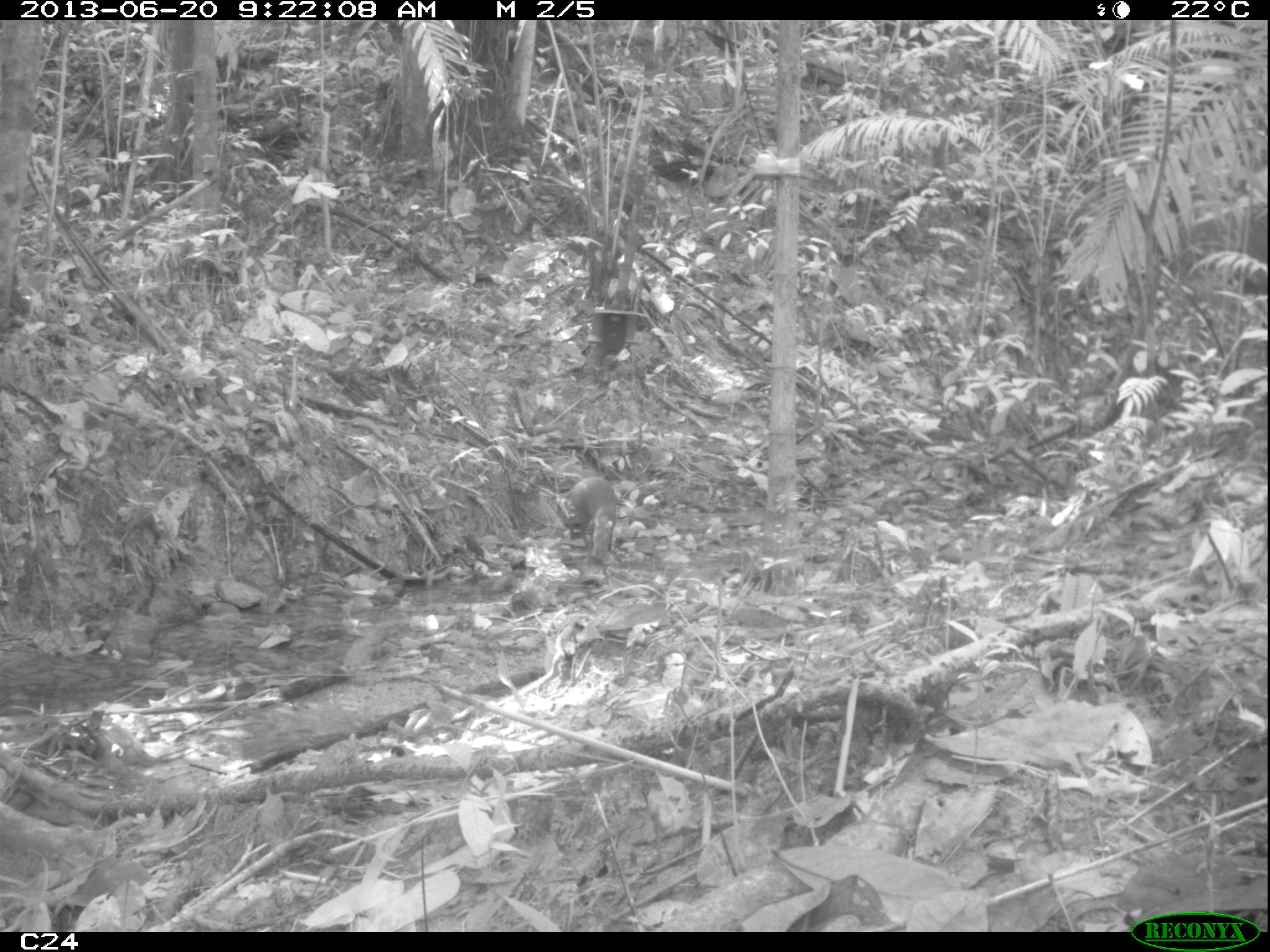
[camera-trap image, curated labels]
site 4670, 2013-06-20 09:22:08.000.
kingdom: Animalia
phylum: Chordata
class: Mammalia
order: Rodentia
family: Dasyproctidae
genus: Dasyprocta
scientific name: Dasyprocta leporina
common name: red-rumped agouti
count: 2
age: adult